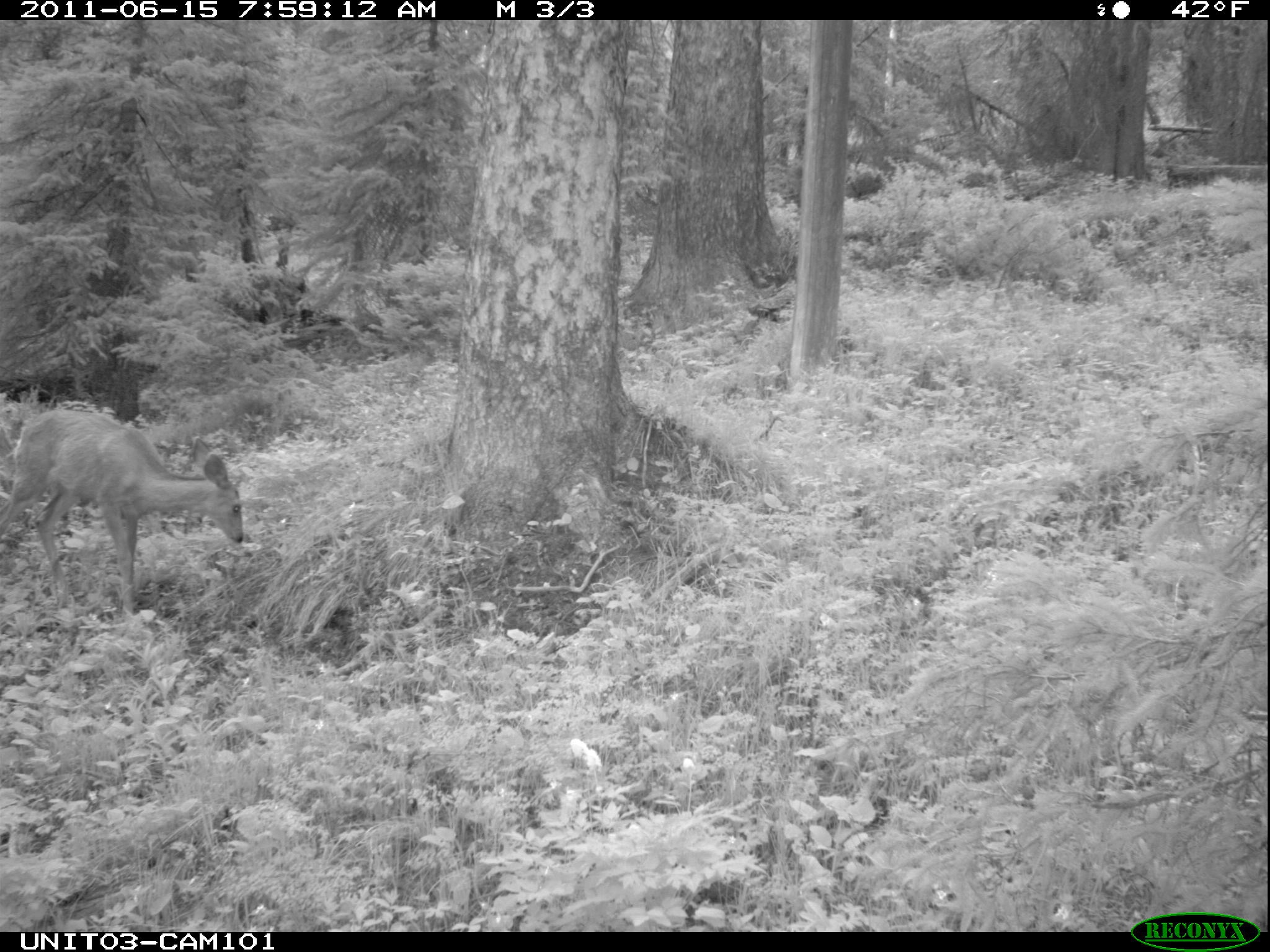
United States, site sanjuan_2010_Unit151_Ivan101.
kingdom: Animalia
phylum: Chordata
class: Mammalia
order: Artiodactyla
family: Cervidae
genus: Odocoileus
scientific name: Odocoileus hemionus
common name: mule deer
Odocoileus hemionus (mule deer).